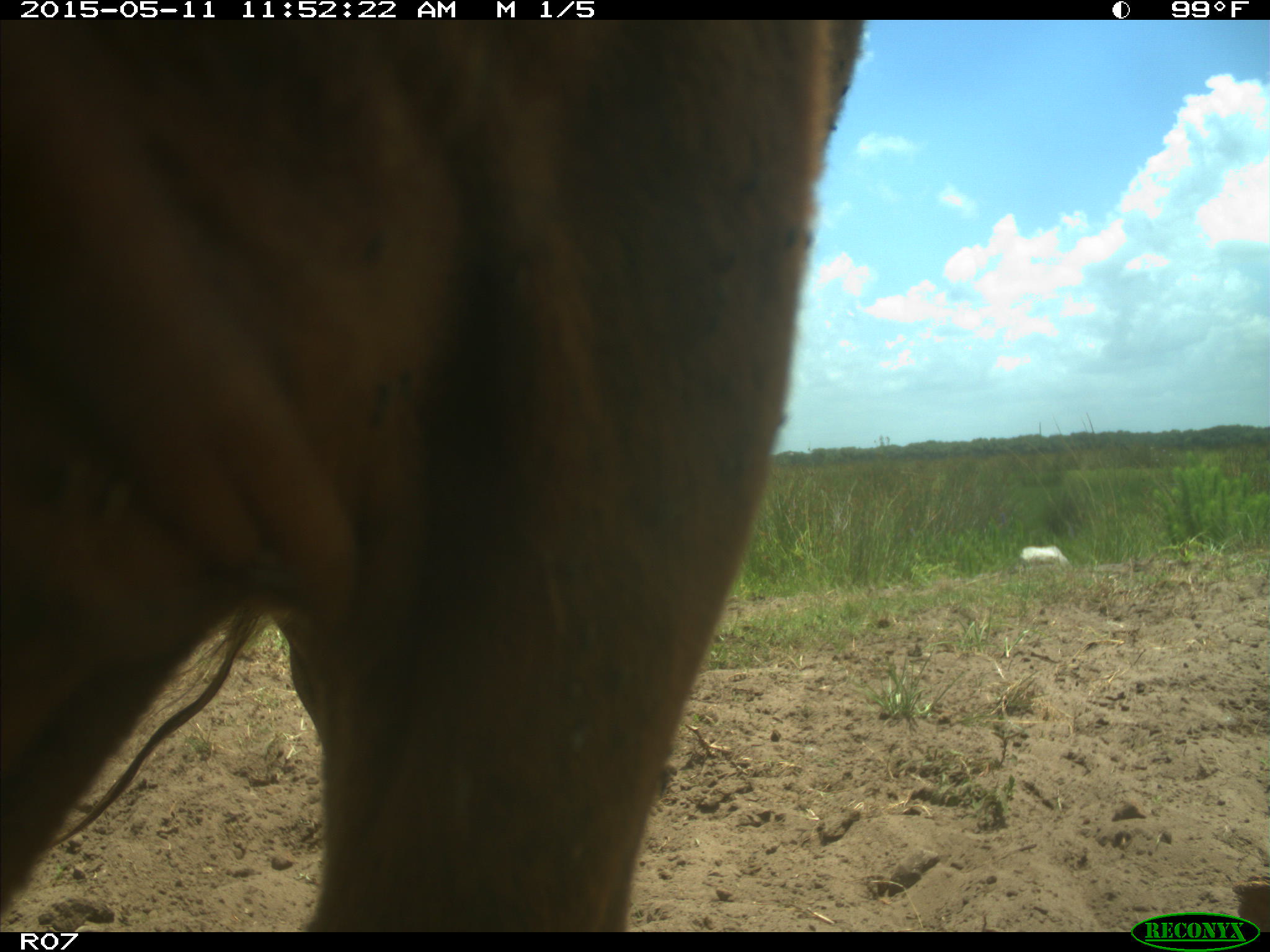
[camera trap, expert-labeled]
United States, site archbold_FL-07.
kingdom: Animalia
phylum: Chordata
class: Mammalia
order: Artiodactyla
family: Bovidae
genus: Bos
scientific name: Bos taurus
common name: domestic cow